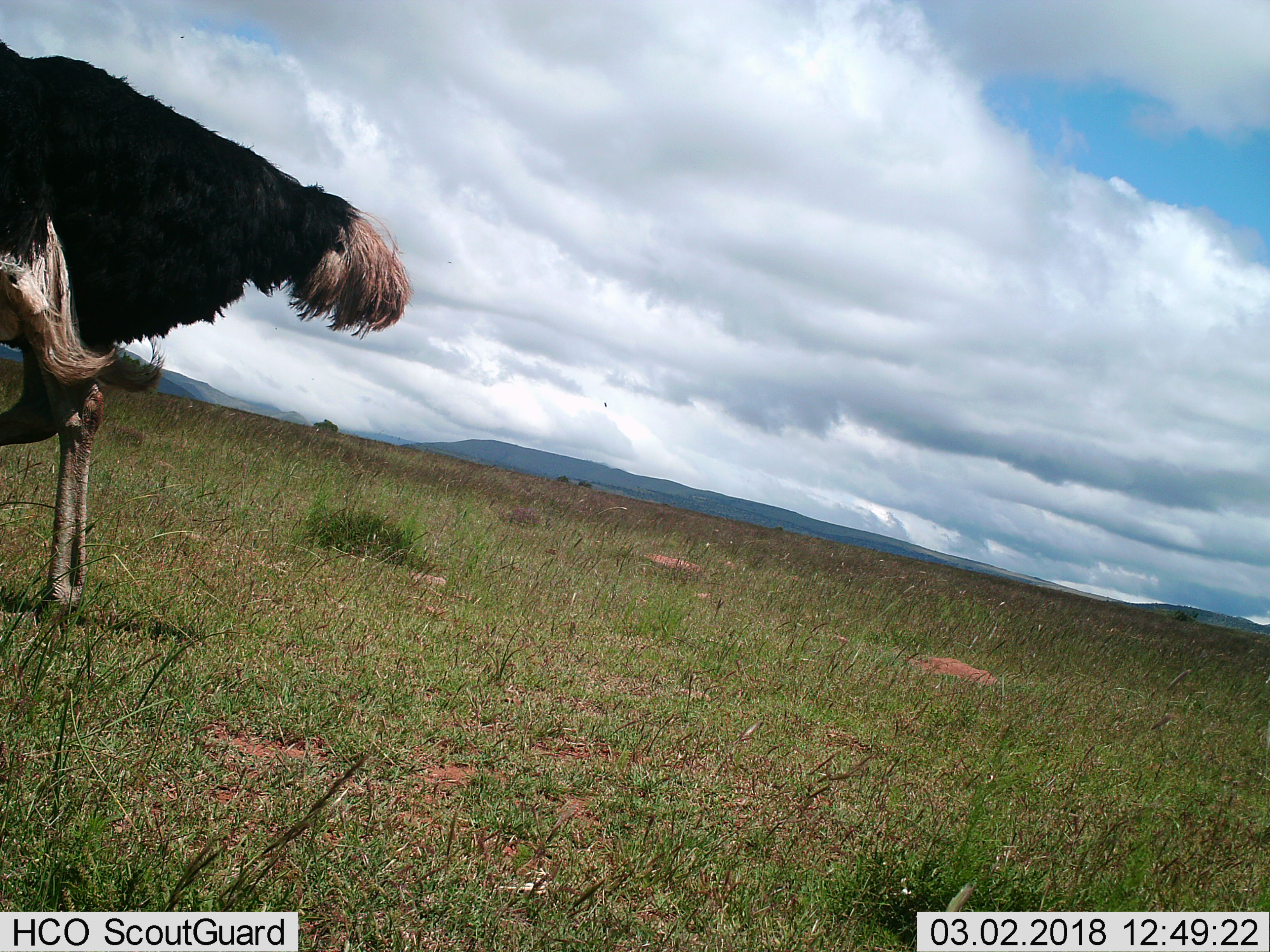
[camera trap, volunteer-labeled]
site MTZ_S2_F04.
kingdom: Animalia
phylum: Chordata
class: Aves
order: Struthioniformes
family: Struthionidae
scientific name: Struthionidae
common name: ostrich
Ostrich (Struthionidae), count 1. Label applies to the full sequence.